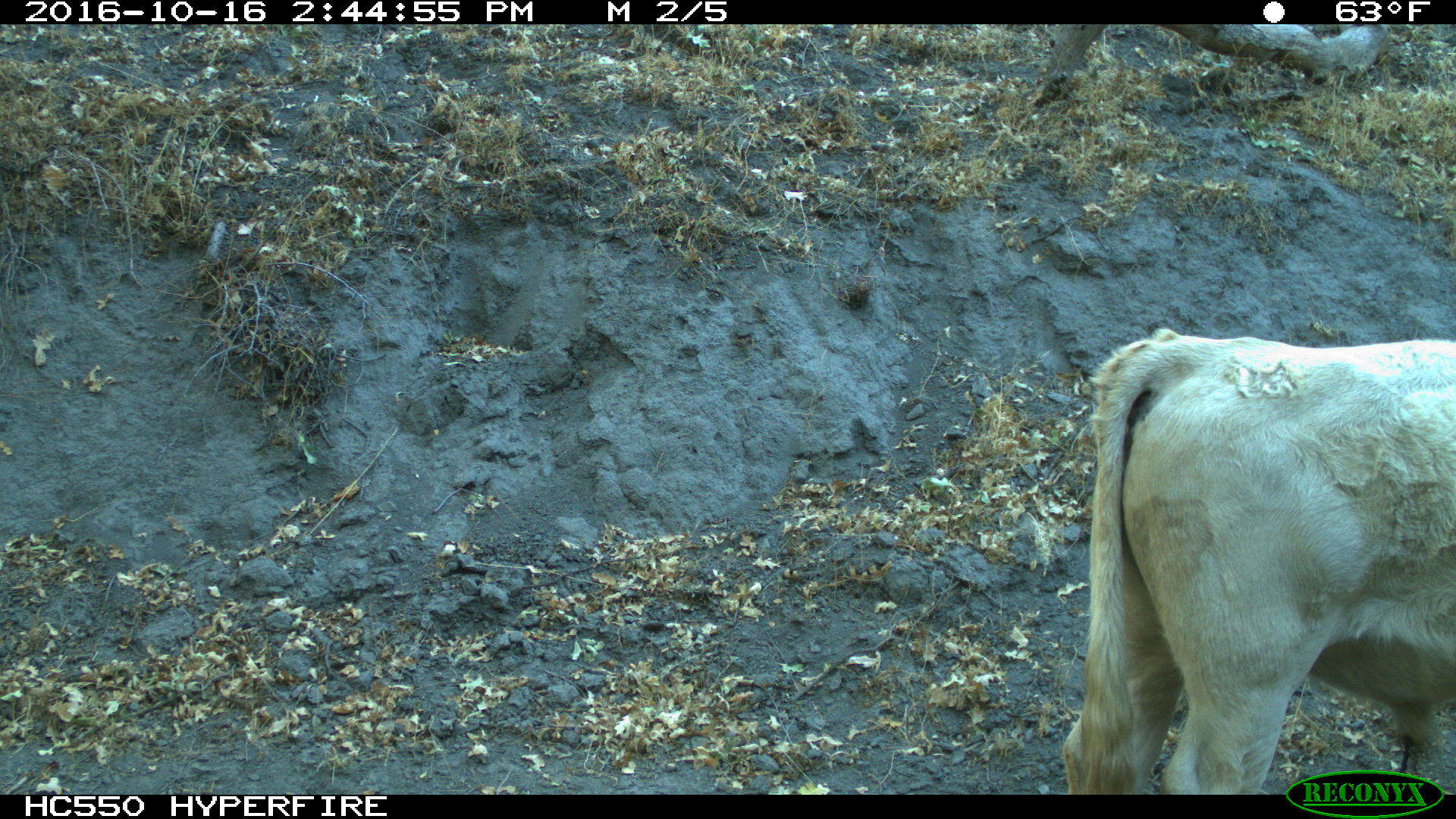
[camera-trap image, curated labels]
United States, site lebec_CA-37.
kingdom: Animalia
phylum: Chordata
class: Mammalia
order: Artiodactyla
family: Bovidae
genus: Bos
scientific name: Bos taurus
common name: domestic cow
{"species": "Bos taurus (domestic cow)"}